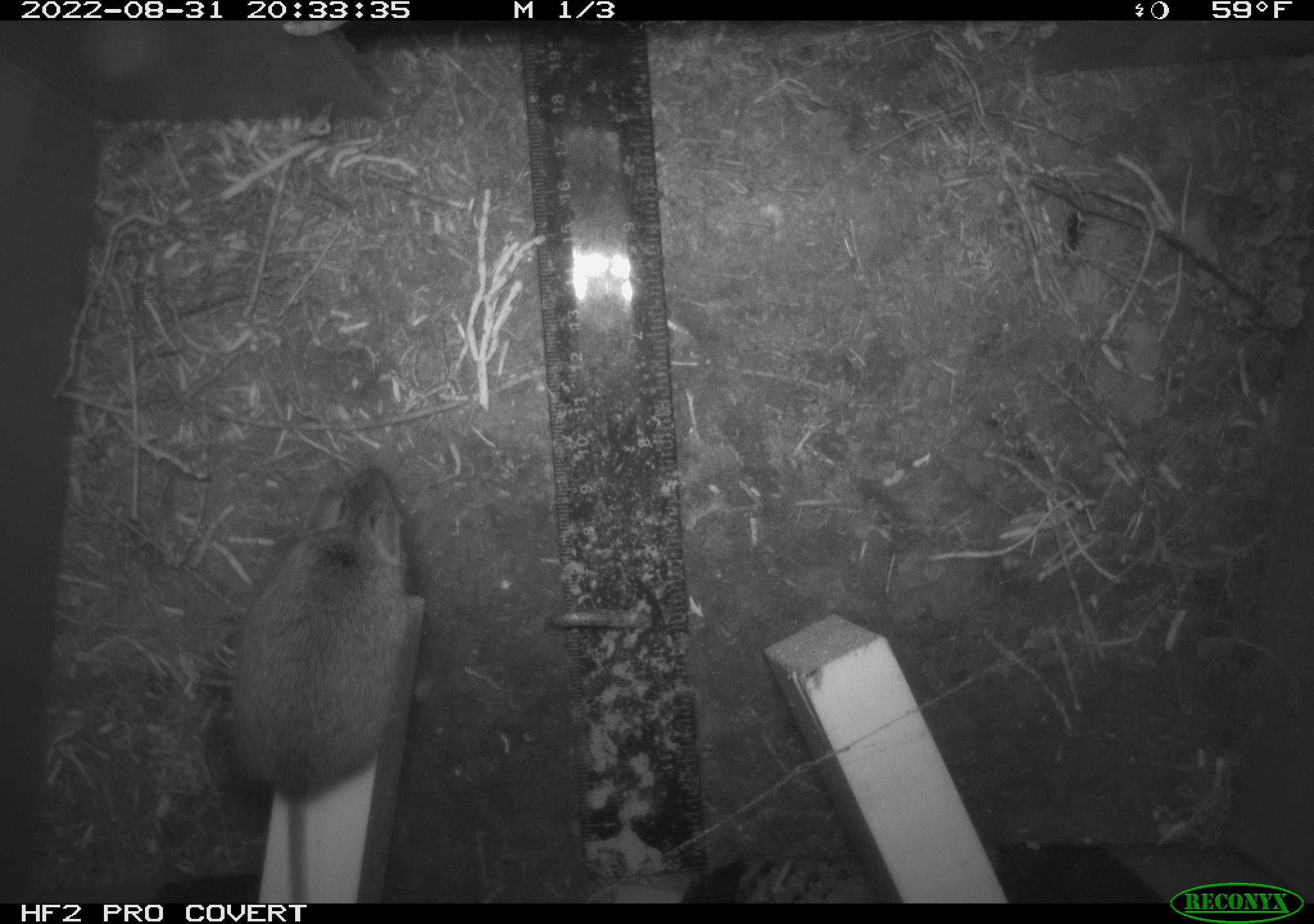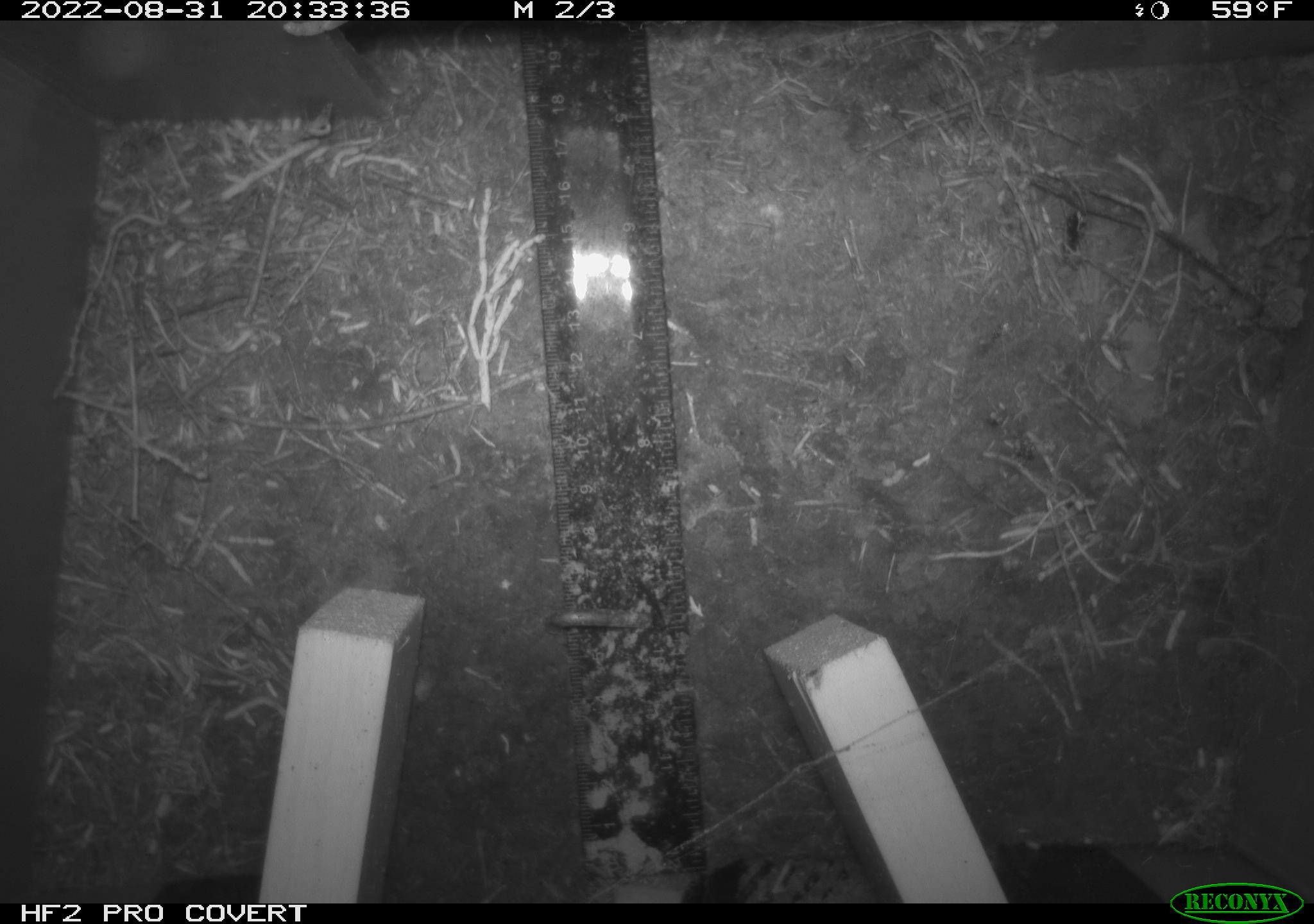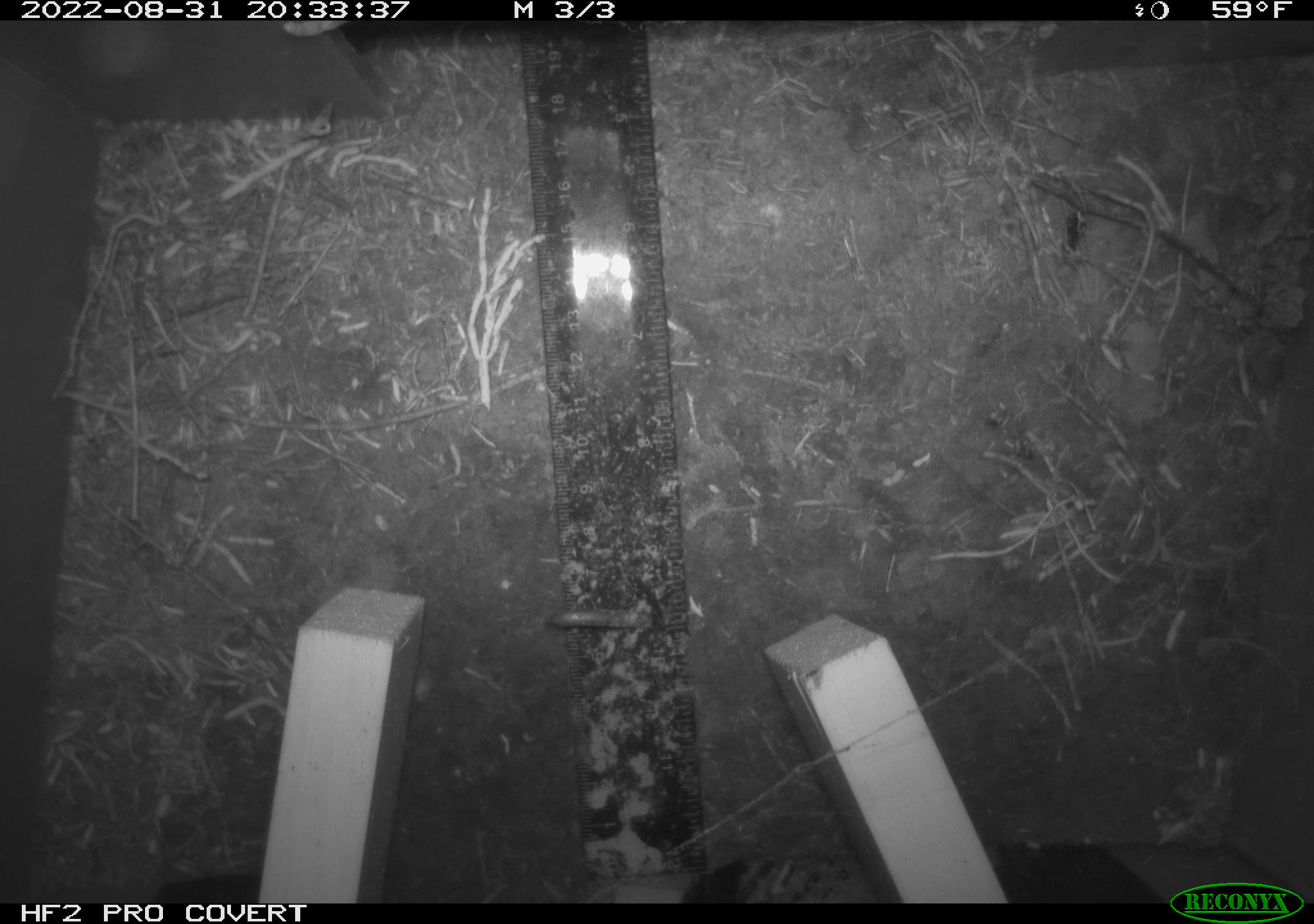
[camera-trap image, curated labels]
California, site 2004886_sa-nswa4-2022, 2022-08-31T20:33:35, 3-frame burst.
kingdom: Animalia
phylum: Chordata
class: Mammalia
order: Rodentia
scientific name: Rodentia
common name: rodent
Rodent (Rodentia).